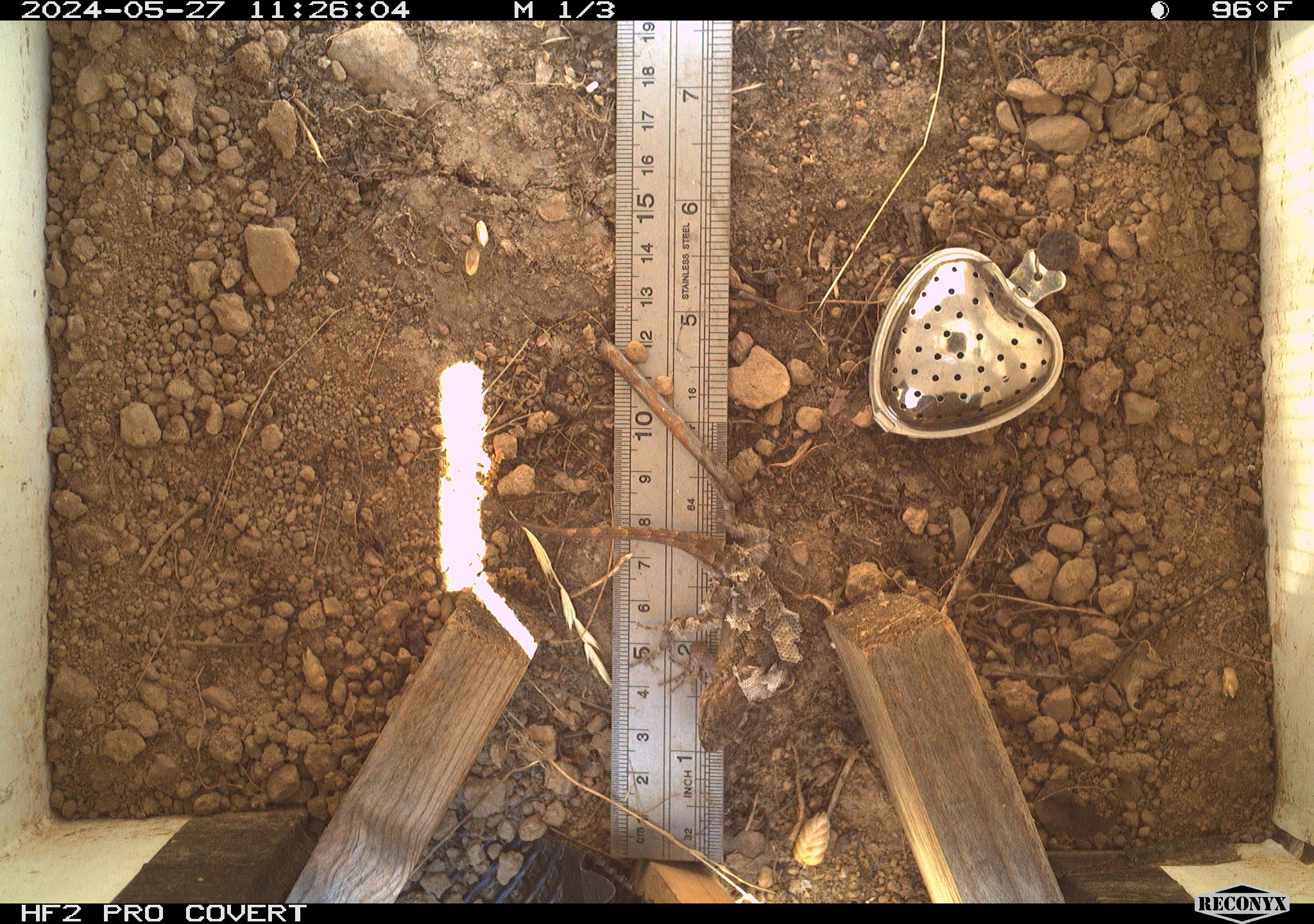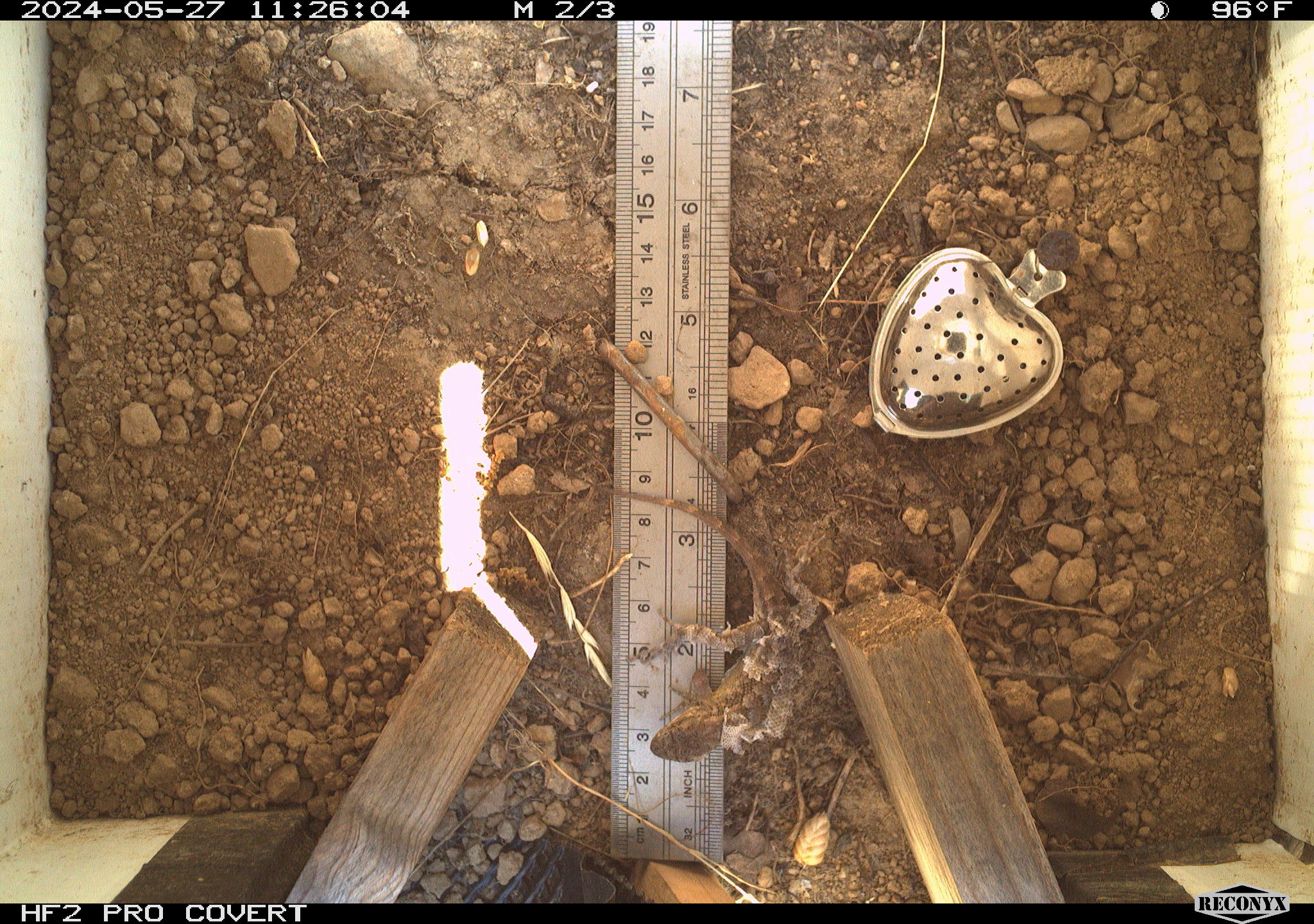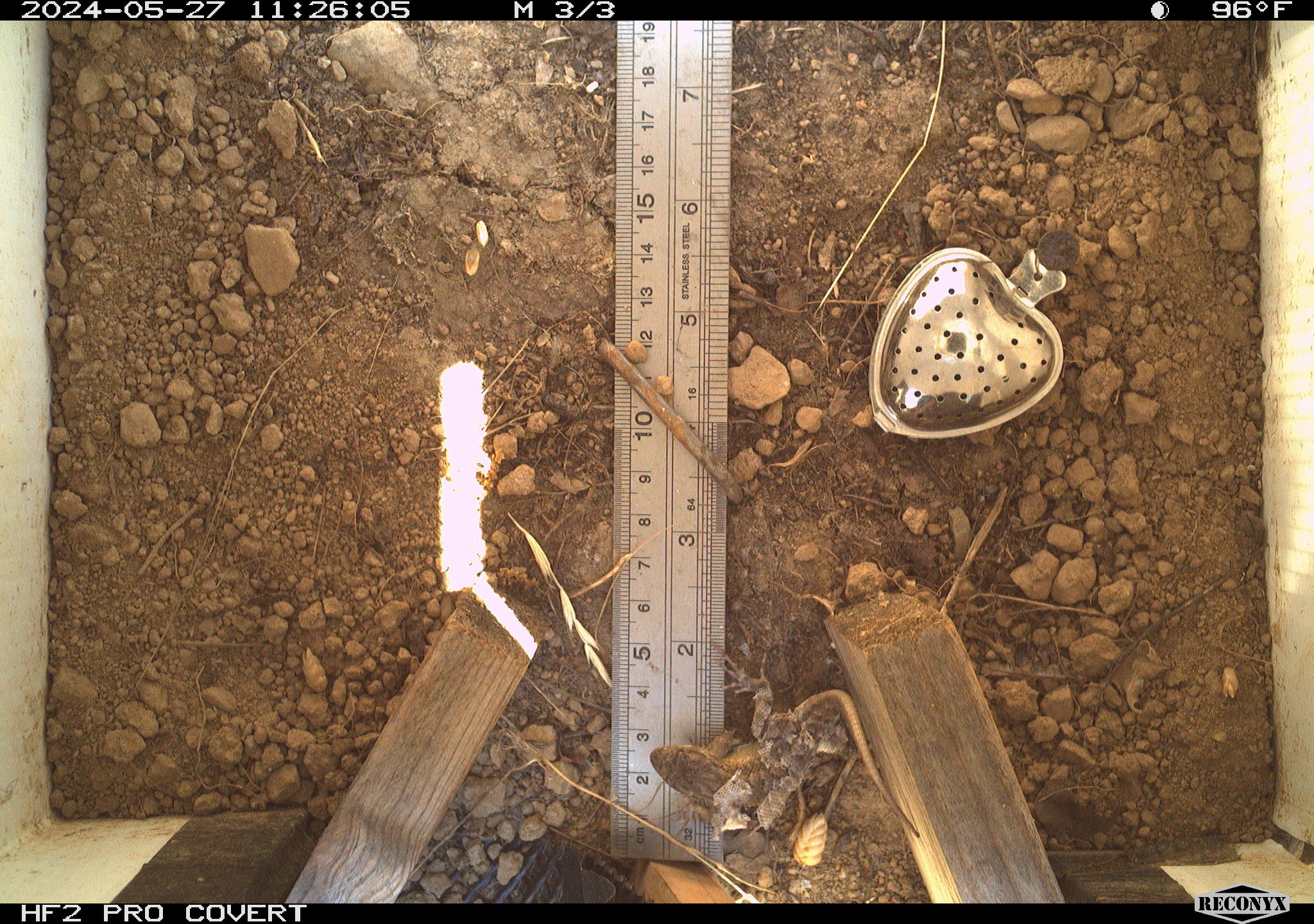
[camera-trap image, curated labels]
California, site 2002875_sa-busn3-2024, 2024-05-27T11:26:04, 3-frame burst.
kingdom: Animalia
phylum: Chordata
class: Reptilia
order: Squamata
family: Phrynosomatidae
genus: Sceloporus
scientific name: Sceloporus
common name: spiny lizards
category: sceloporus species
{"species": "sceloporus species (spiny lizards) (Sceloporus)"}